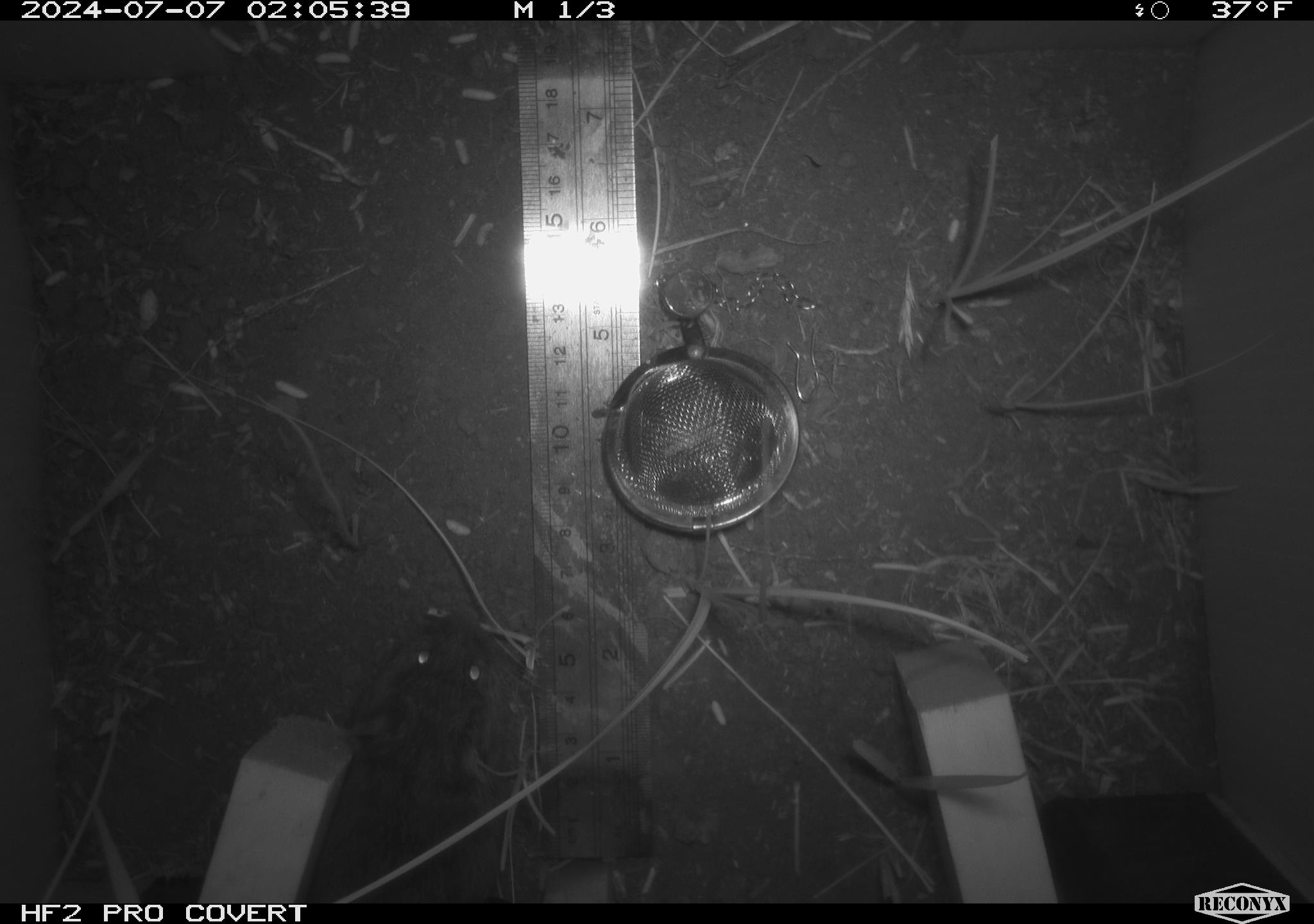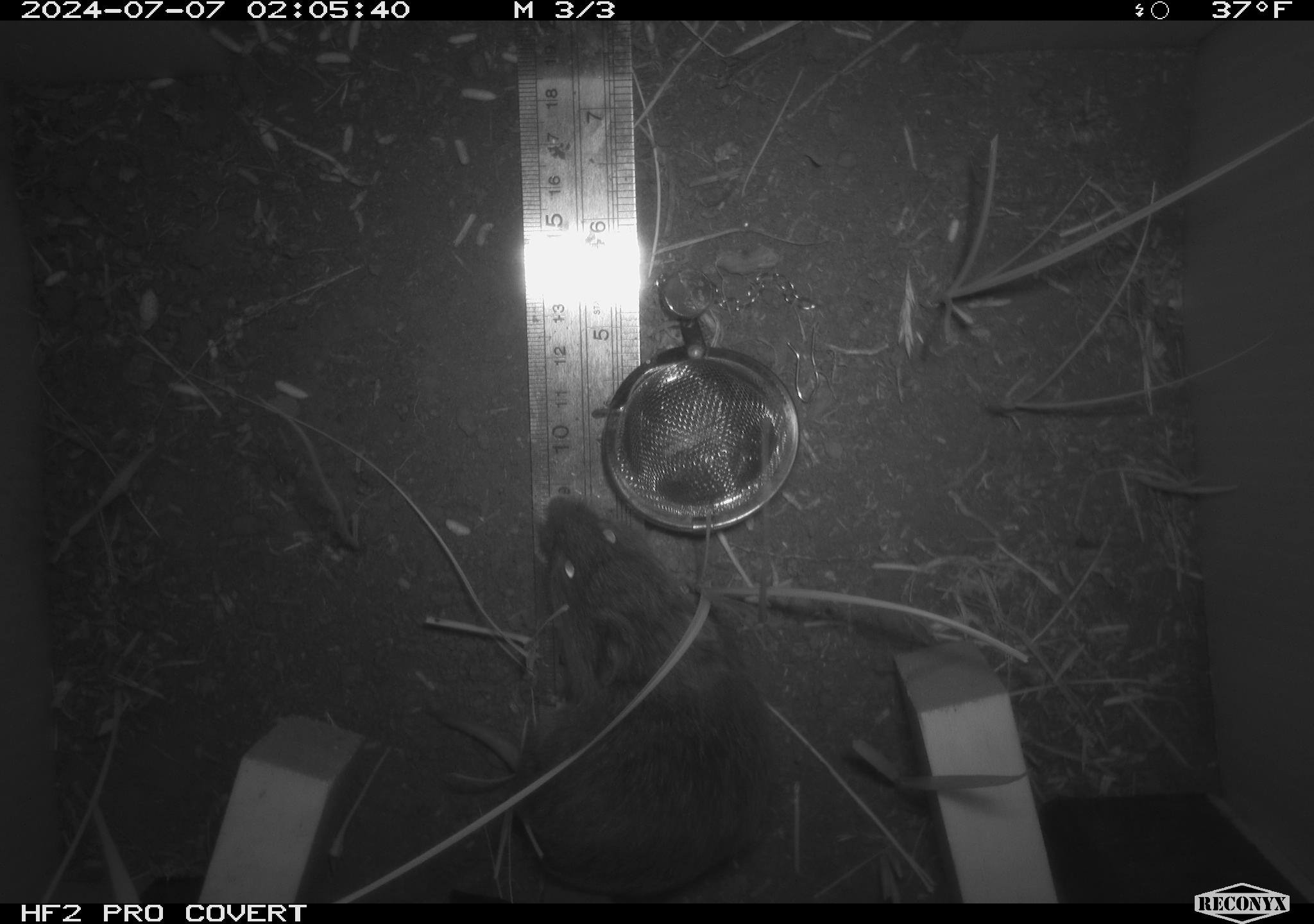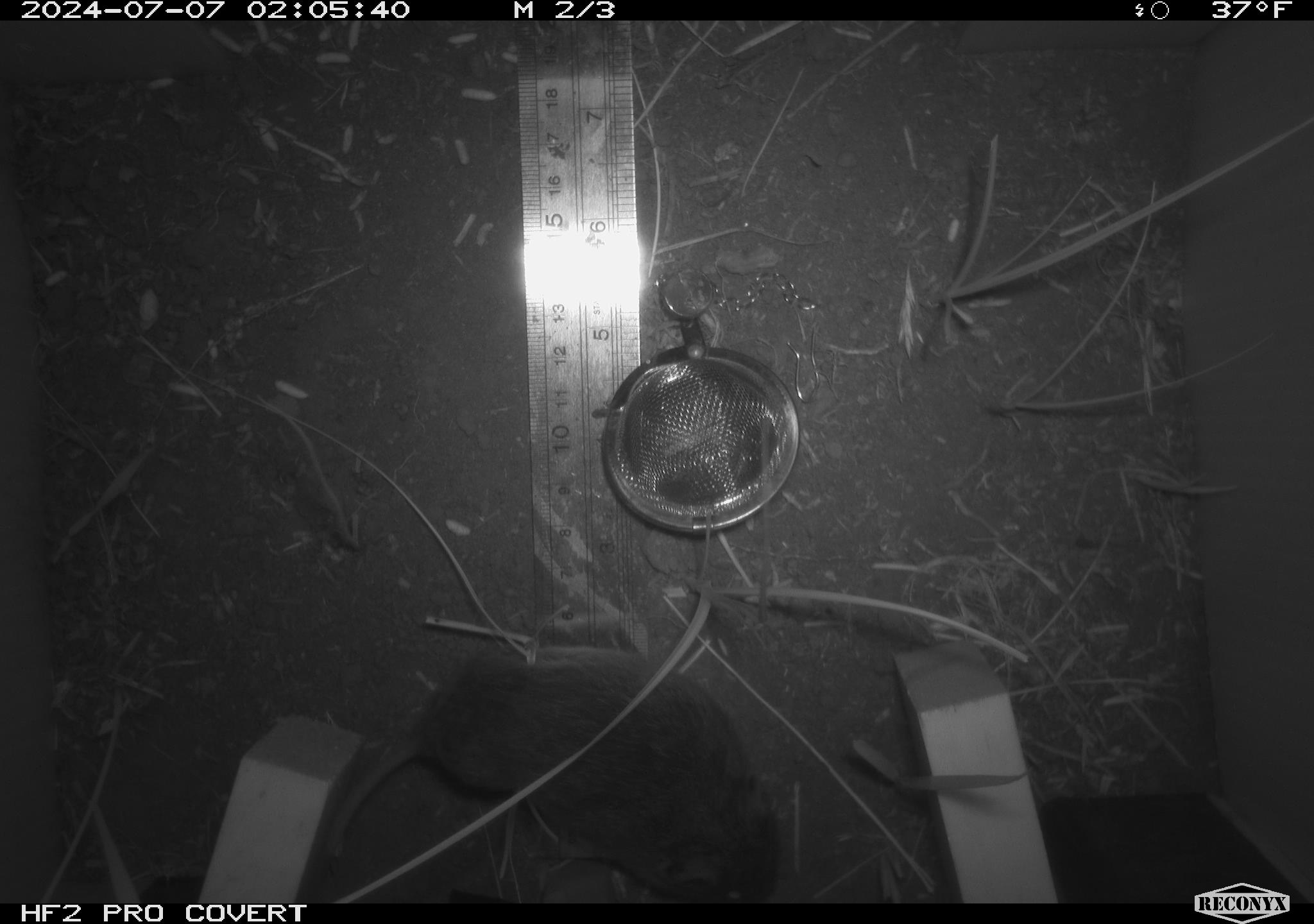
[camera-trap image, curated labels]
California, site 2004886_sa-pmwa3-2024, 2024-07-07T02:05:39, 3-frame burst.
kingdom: Animalia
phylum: Chordata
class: Mammalia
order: Rodentia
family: Cricetidae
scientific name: Arvicolinae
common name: voles, lemmings, and muskrats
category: arvicolinae subfamily